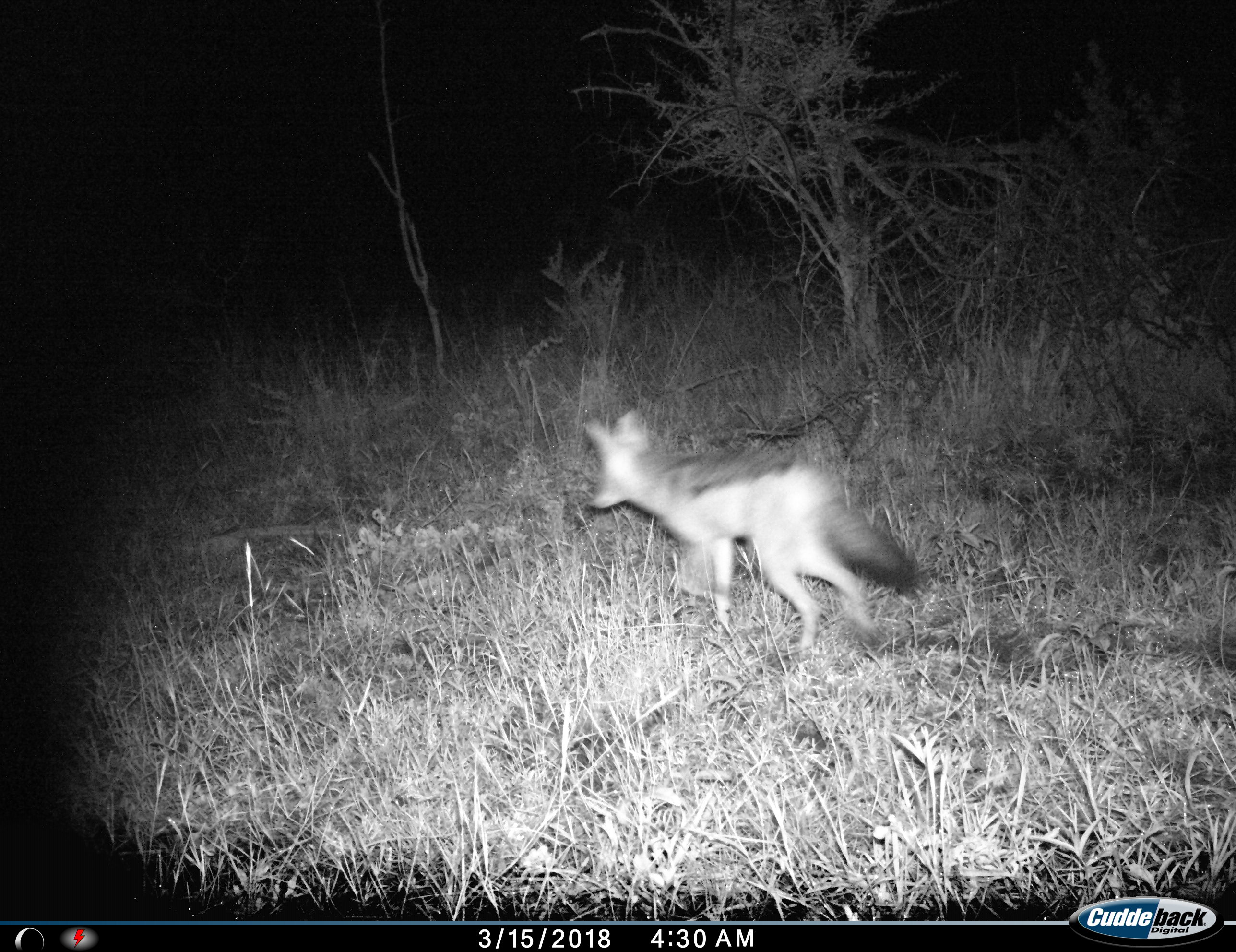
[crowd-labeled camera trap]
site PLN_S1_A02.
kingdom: Animalia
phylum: Chordata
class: Mammalia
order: Carnivora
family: Canidae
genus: Lupulella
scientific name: Lupulella mesomelas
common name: black-backed jackal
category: jackalblackbacked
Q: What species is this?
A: Jackalblackbacked (black-backed jackal) (Lupulella mesomelas).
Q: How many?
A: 1.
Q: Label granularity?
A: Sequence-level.